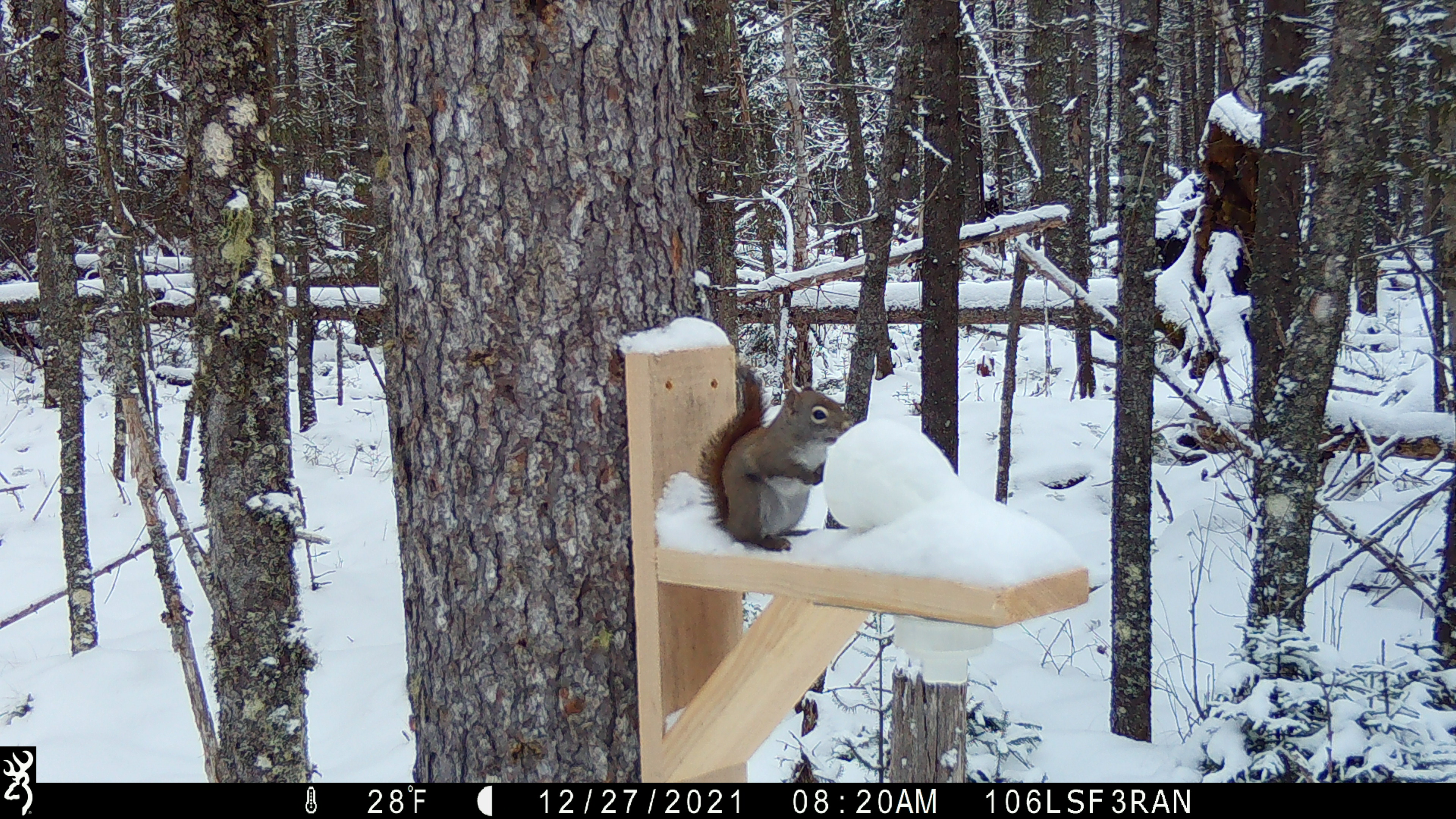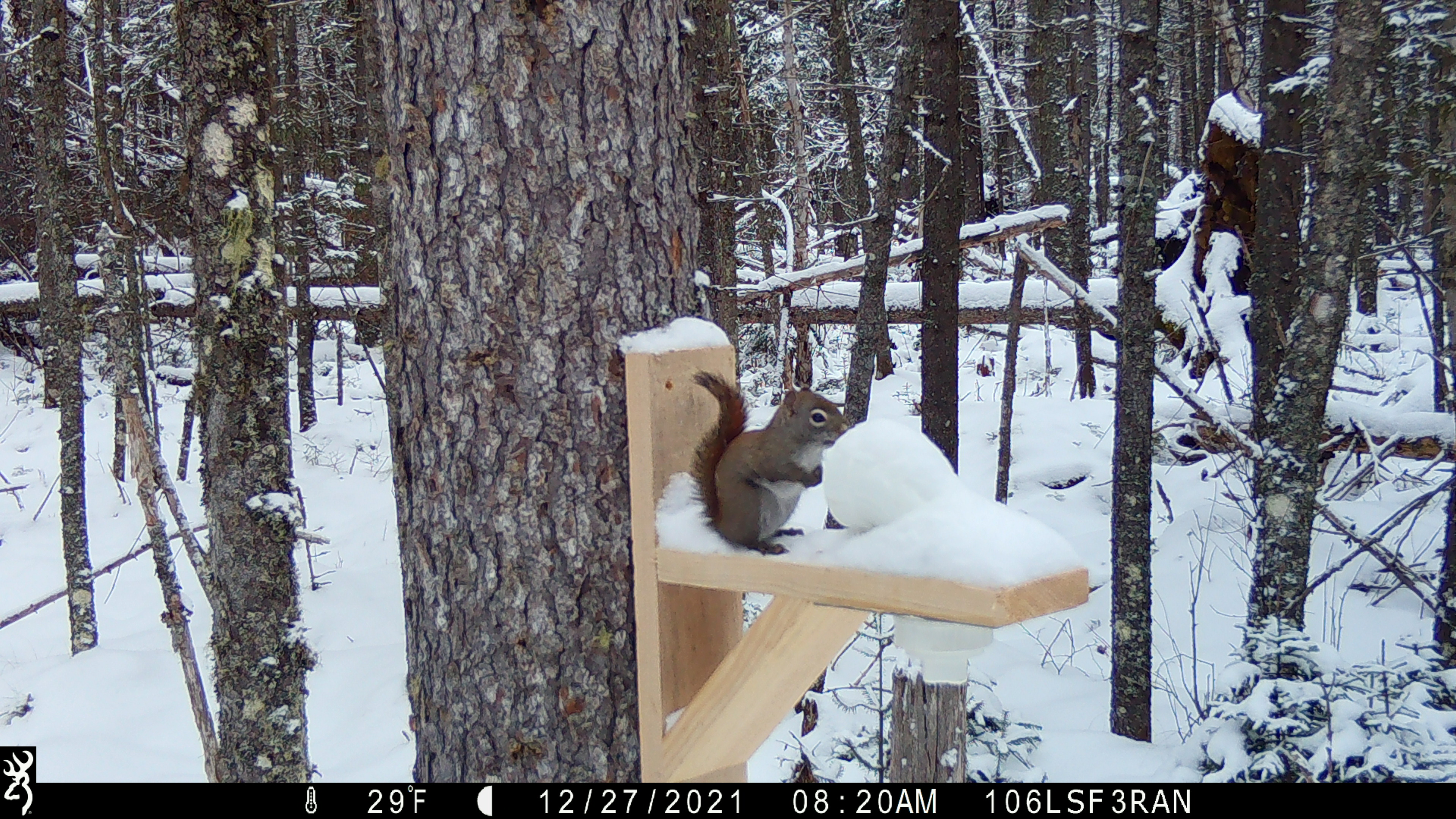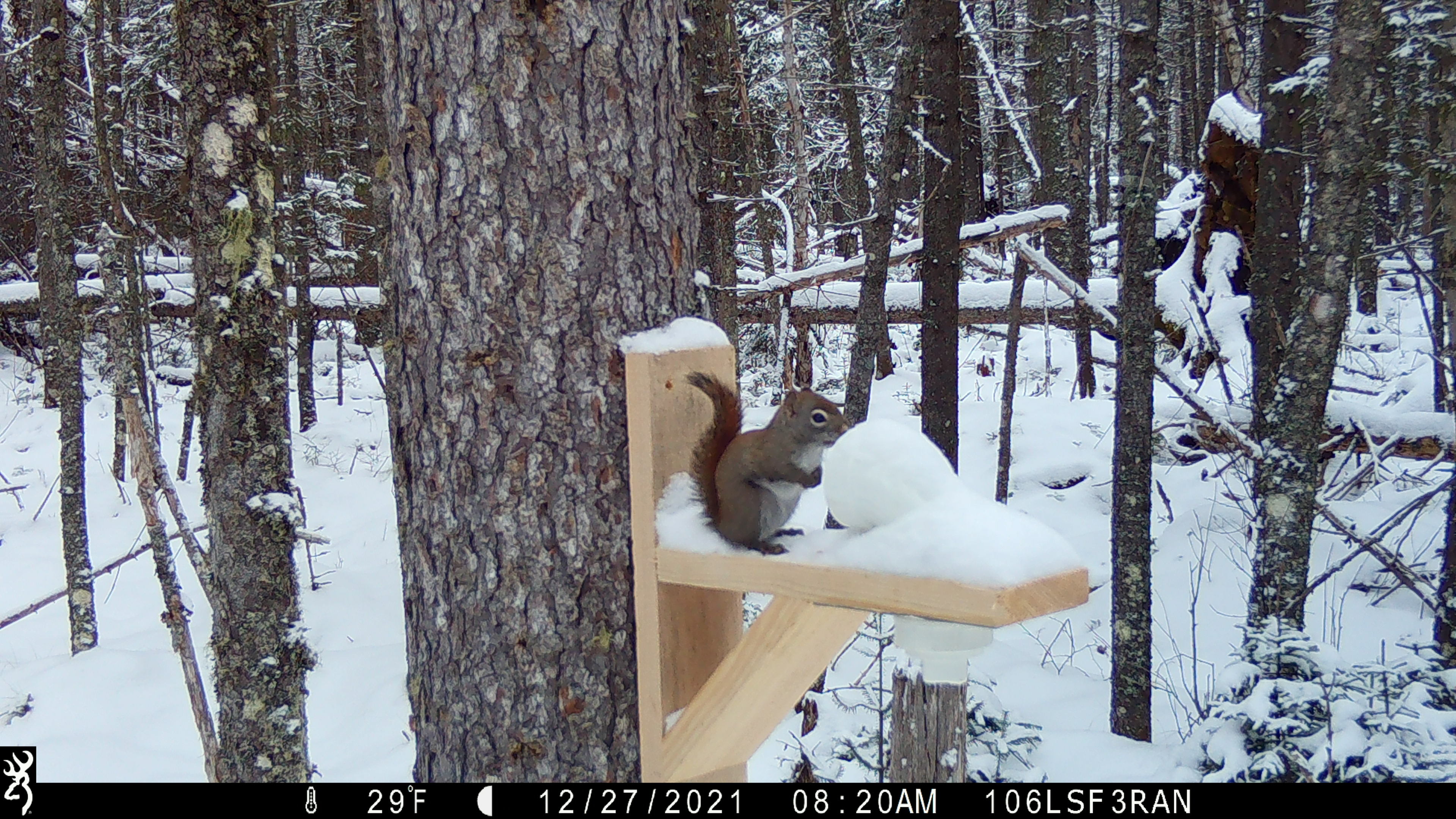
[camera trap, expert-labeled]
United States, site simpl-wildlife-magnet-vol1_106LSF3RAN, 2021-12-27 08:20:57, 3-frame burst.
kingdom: Animalia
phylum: Chordata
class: Mammalia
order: Rodentia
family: Sciuridae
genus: Tamiasciurus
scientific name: Tamiasciurus hudsonicus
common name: red squirrel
Red squirrel (Tamiasciurus hudsonicus).